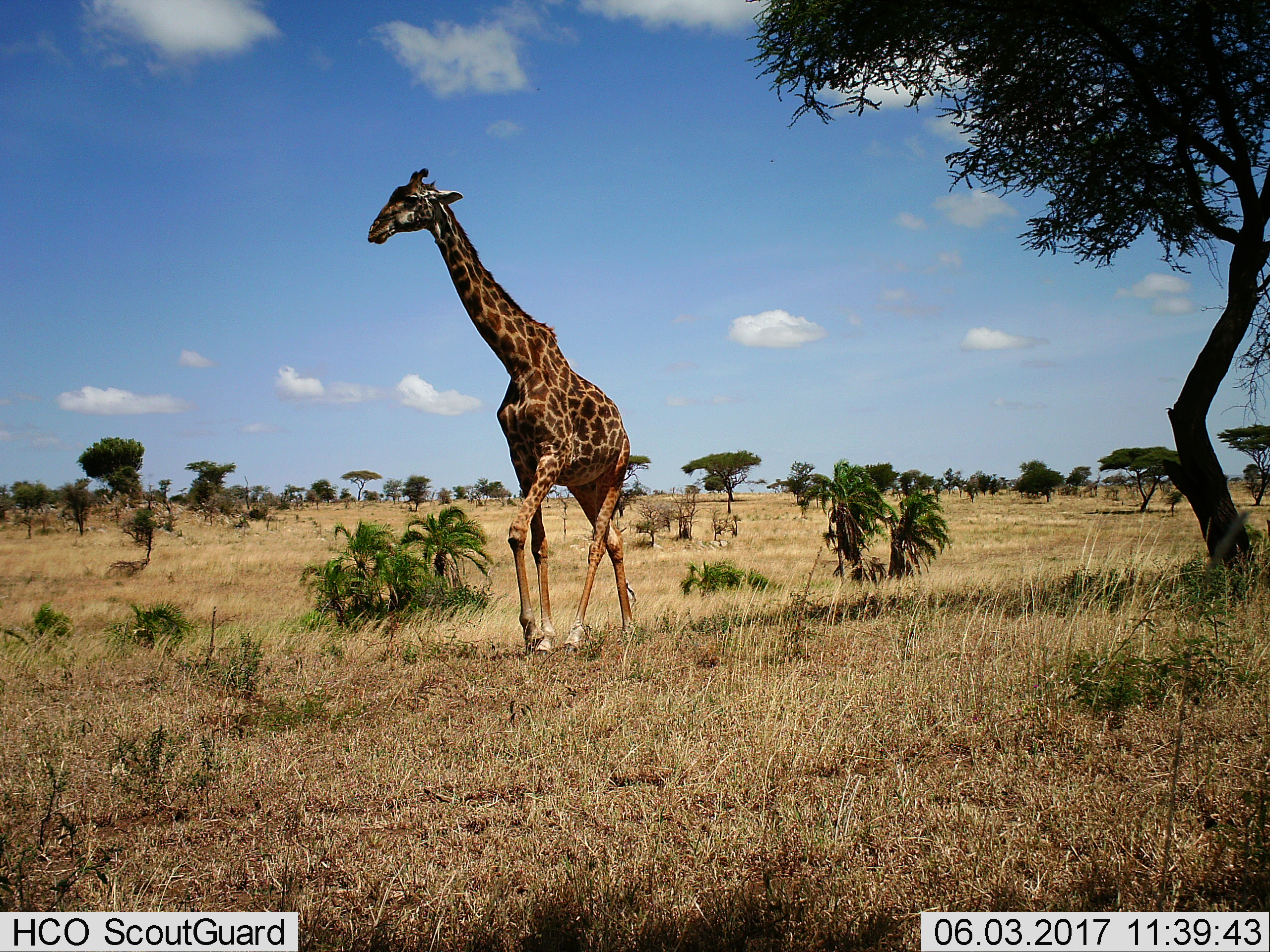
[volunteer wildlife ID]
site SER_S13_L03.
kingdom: Animalia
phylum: Chordata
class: Mammalia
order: Artiodactyla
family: Giraffidae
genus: Giraffa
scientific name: Giraffa camelopardalis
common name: giraffe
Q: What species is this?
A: Giraffe (Giraffa camelopardalis).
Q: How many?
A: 1.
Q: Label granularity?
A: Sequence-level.